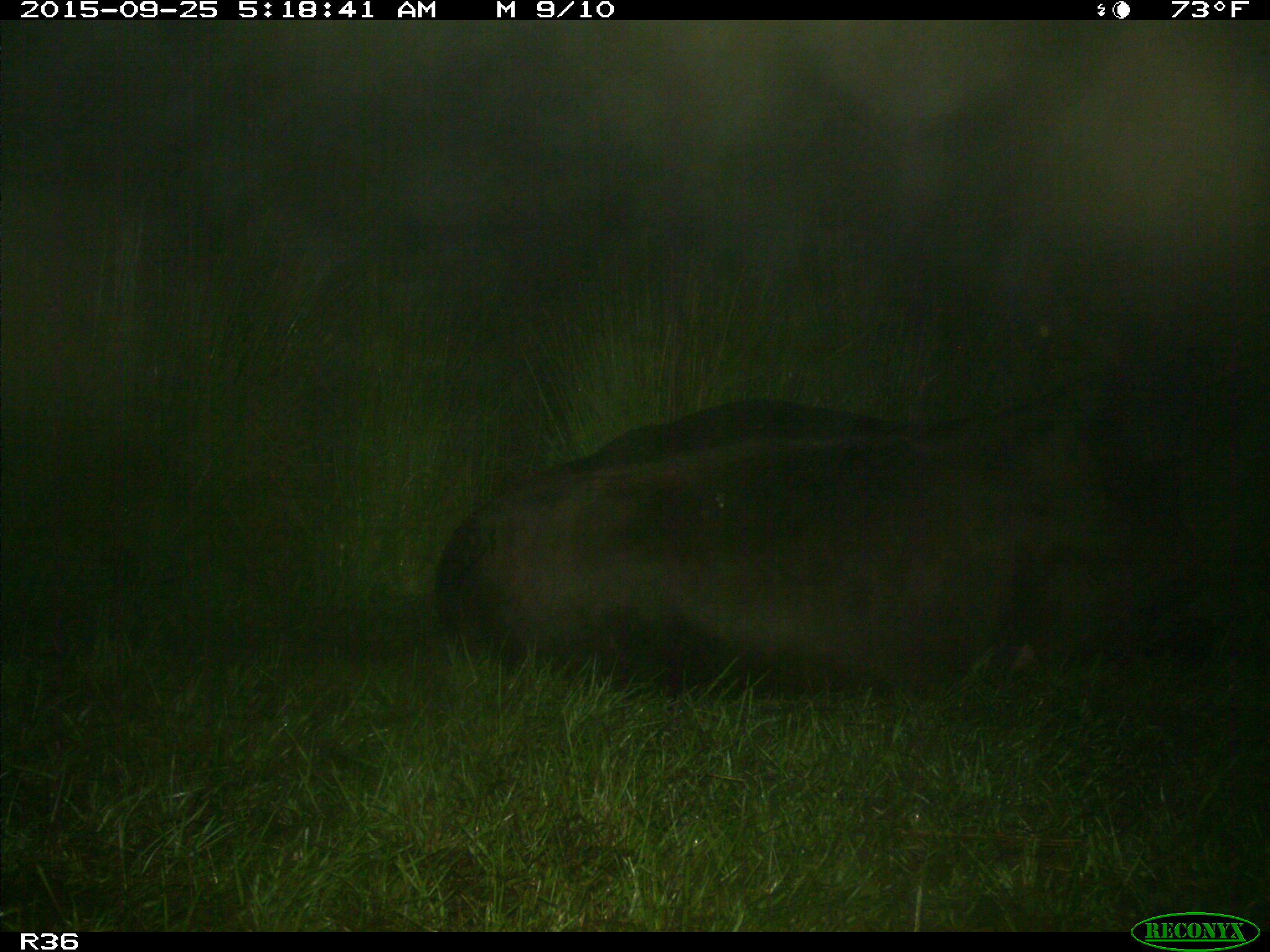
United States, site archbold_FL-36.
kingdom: Animalia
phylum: Chordata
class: Mammalia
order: Artiodactyla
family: Bovidae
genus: Bos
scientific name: Bos taurus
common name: domestic cow